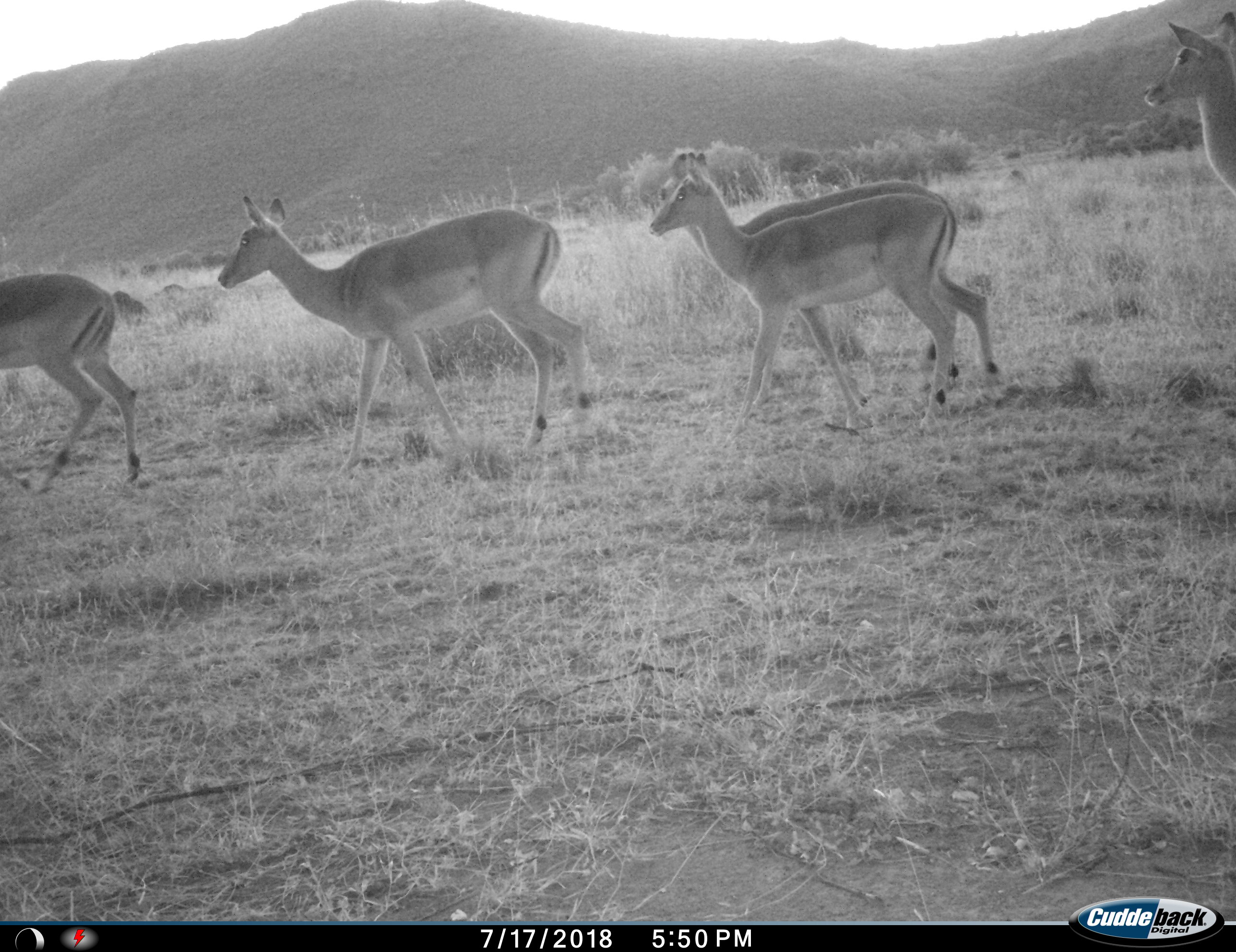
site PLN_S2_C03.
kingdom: Animalia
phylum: Chordata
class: Mammalia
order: Artiodactyla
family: Bovidae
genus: Aepyceros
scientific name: Aepyceros melampus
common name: impala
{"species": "impala (Aepyceros melampus)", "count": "5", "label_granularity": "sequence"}